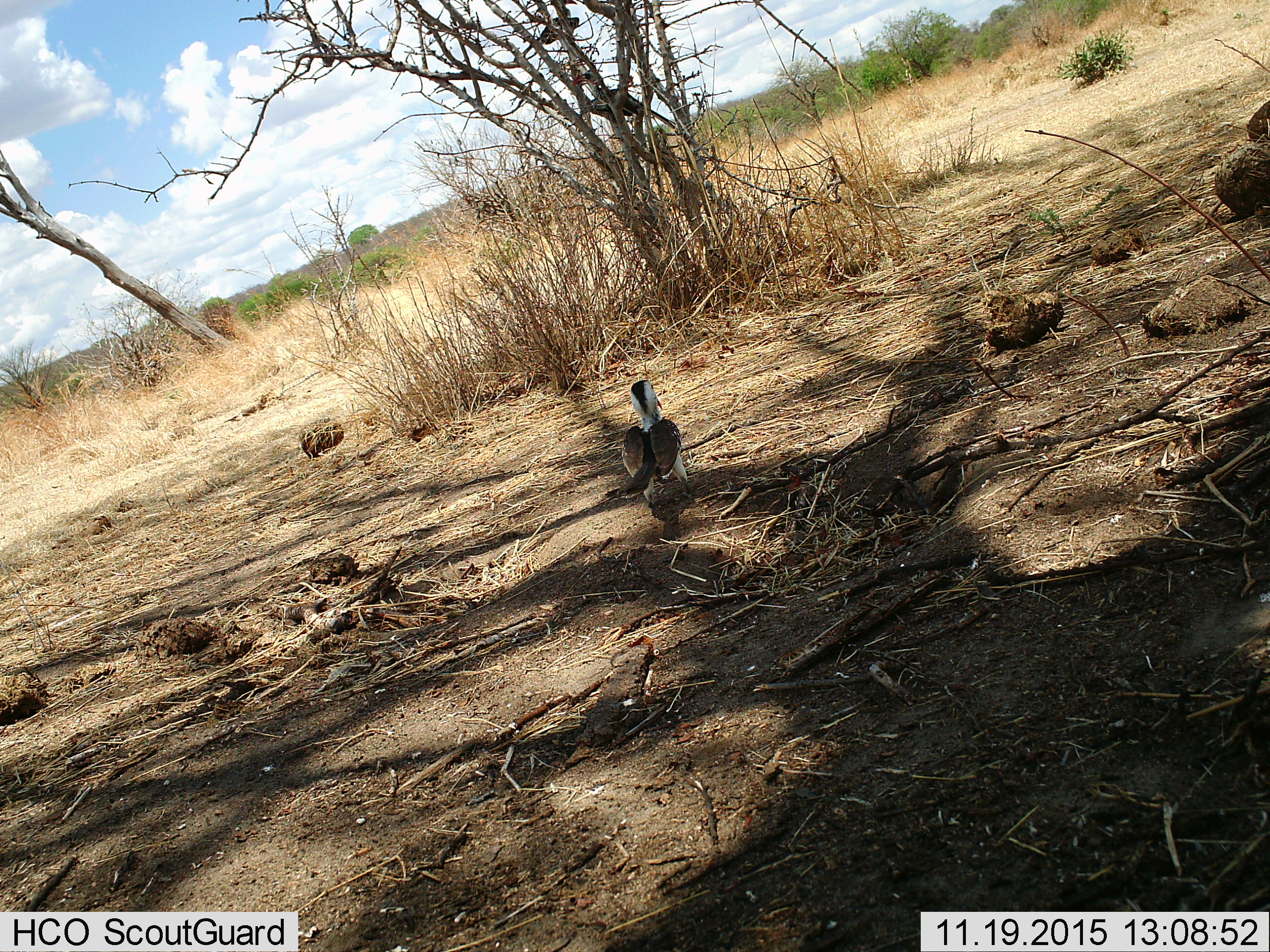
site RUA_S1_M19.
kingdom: Animalia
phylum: Chordata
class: Aves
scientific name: Aves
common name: bird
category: birdother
Birdother (bird) (Aves), count 1. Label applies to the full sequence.